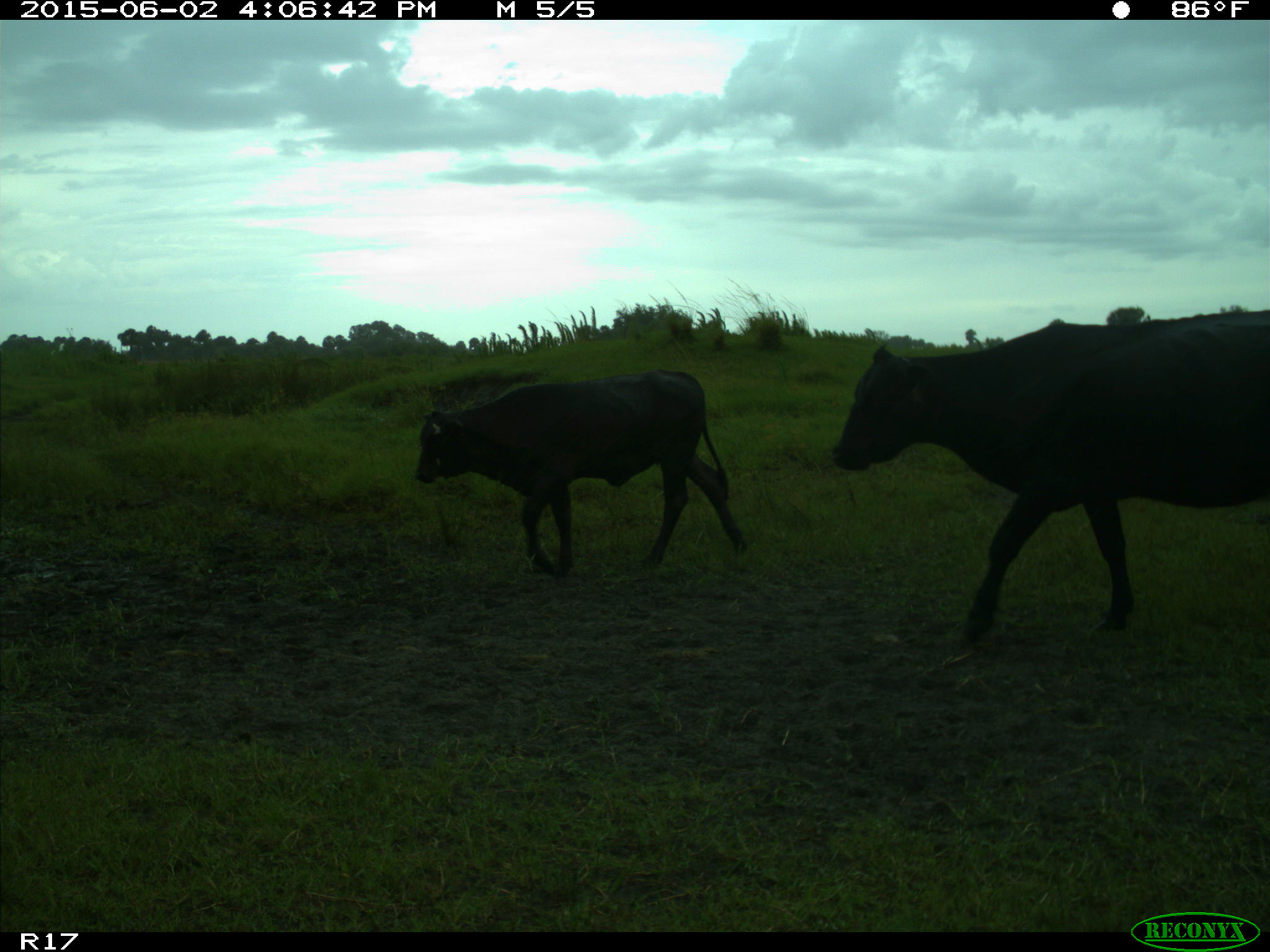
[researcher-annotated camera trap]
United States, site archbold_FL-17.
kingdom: Animalia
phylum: Chordata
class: Mammalia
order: Artiodactyla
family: Bovidae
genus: Bos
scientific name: Bos taurus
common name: domestic cow